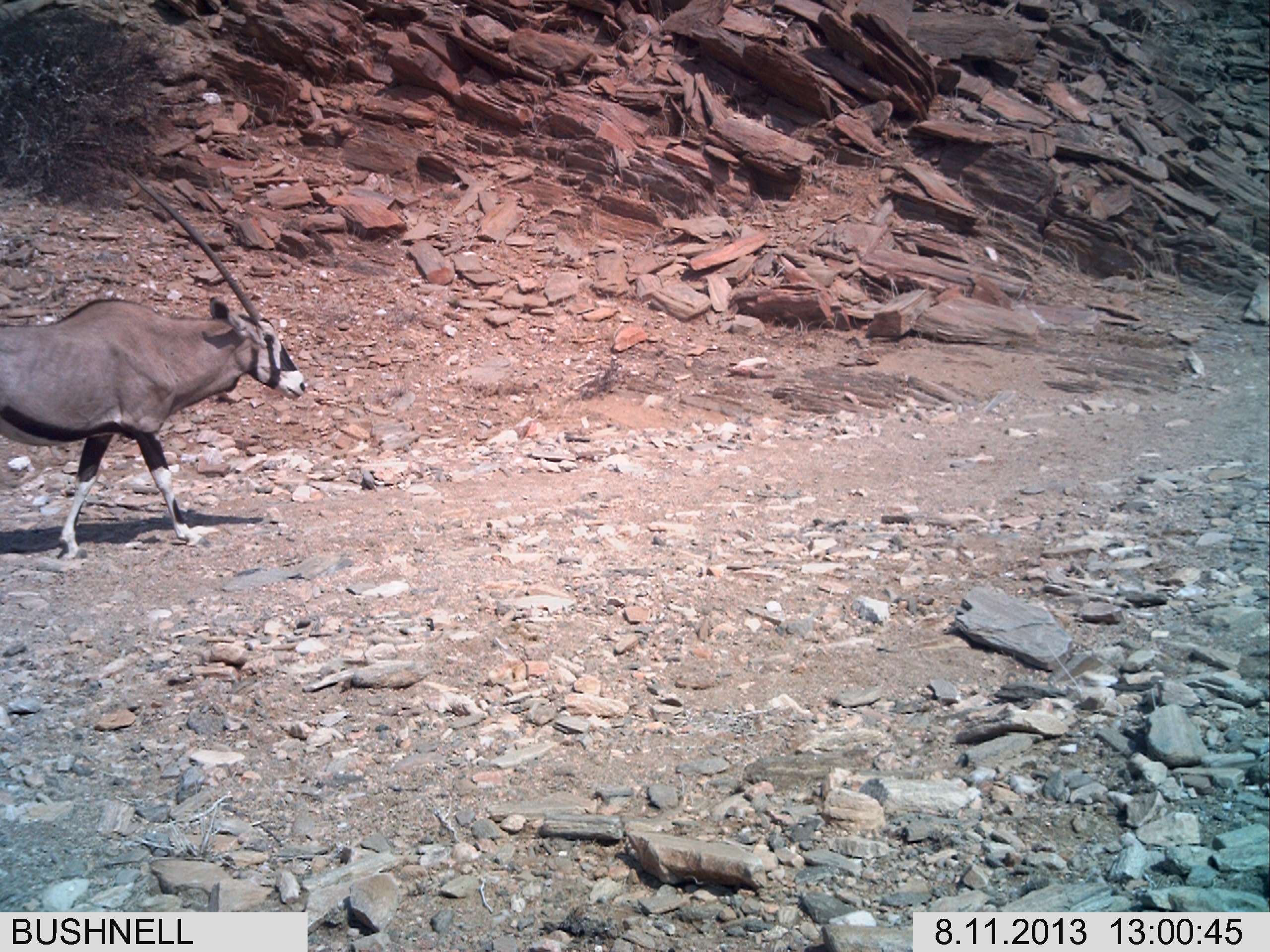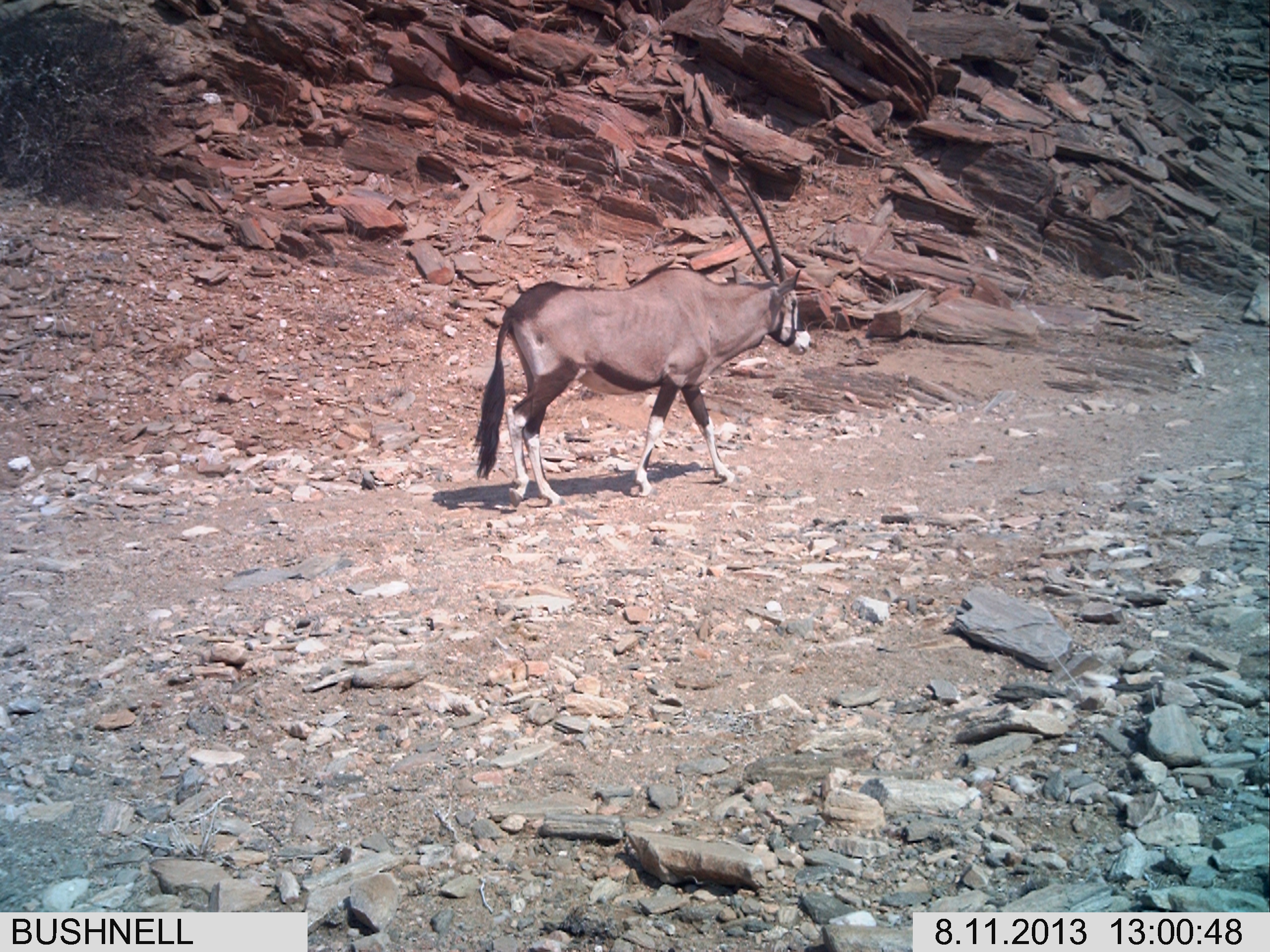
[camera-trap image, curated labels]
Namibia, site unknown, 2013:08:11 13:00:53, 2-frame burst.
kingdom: Animalia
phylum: Chordata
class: Mammalia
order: Artiodactyla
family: Bovidae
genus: Oryx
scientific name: Oryx gazella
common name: gemsbok